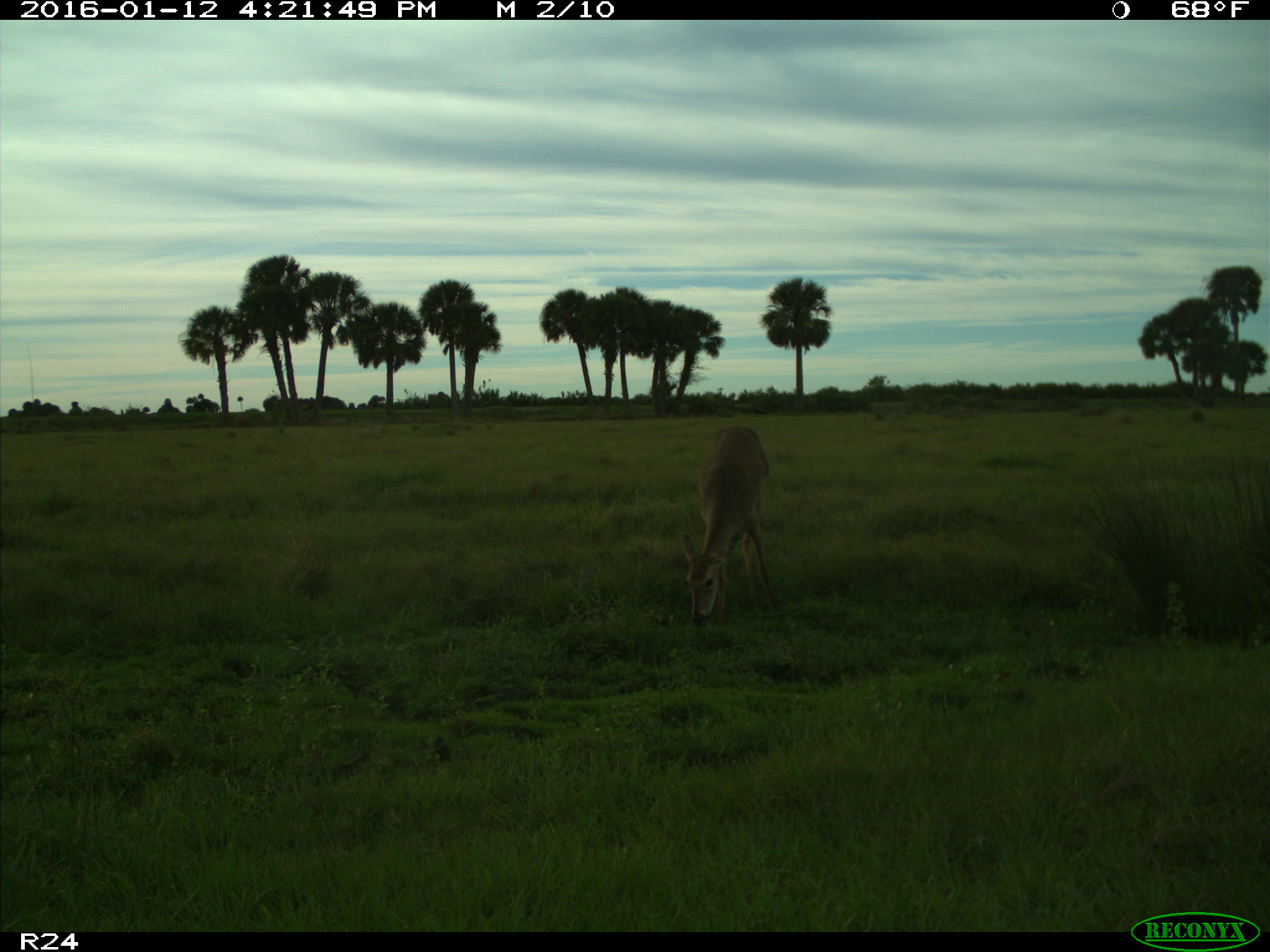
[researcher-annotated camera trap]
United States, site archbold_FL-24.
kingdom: Animalia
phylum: Chordata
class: Mammalia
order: Artiodactyla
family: Cervidae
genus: Odocoileus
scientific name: Odocoileus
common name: deer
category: unidentified deer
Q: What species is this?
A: Unidentified deer (deer) (Odocoileus).